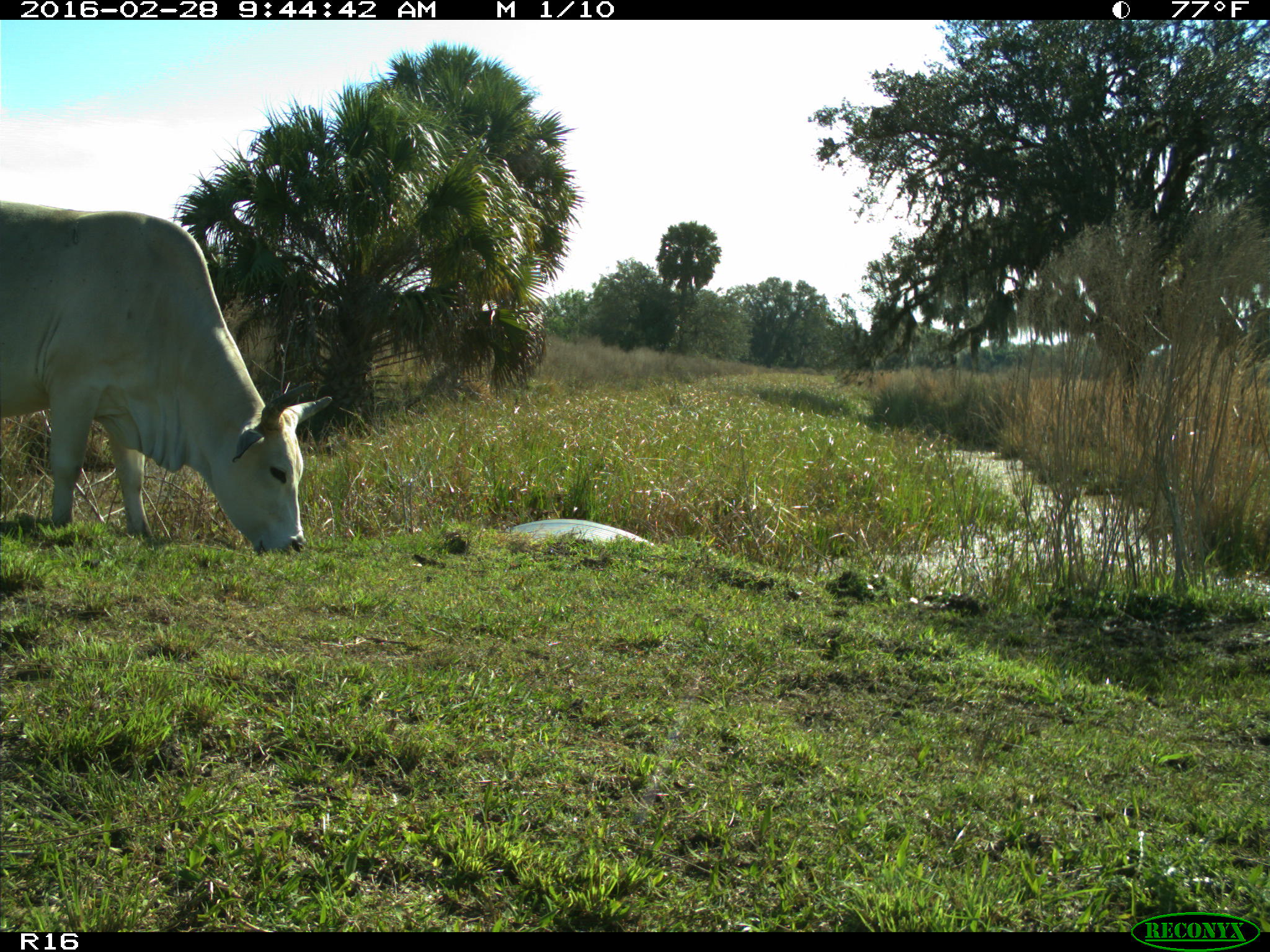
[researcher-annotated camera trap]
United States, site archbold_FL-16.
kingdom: Animalia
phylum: Chordata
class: Mammalia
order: Artiodactyla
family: Bovidae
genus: Bos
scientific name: Bos taurus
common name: domestic cow